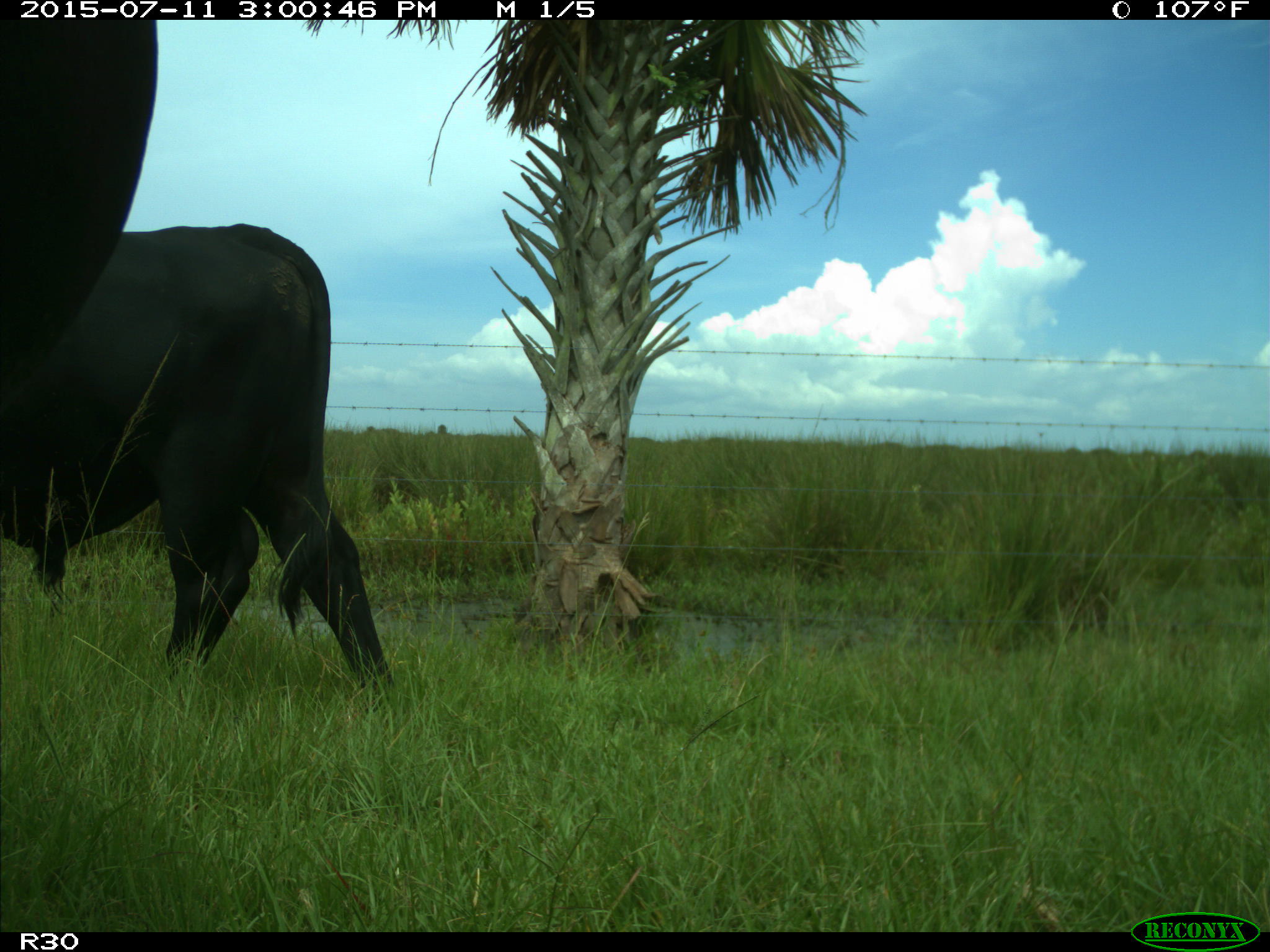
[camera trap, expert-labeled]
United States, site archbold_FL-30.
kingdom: Animalia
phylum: Chordata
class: Mammalia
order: Artiodactyla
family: Bovidae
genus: Bos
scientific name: Bos taurus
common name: domestic cow